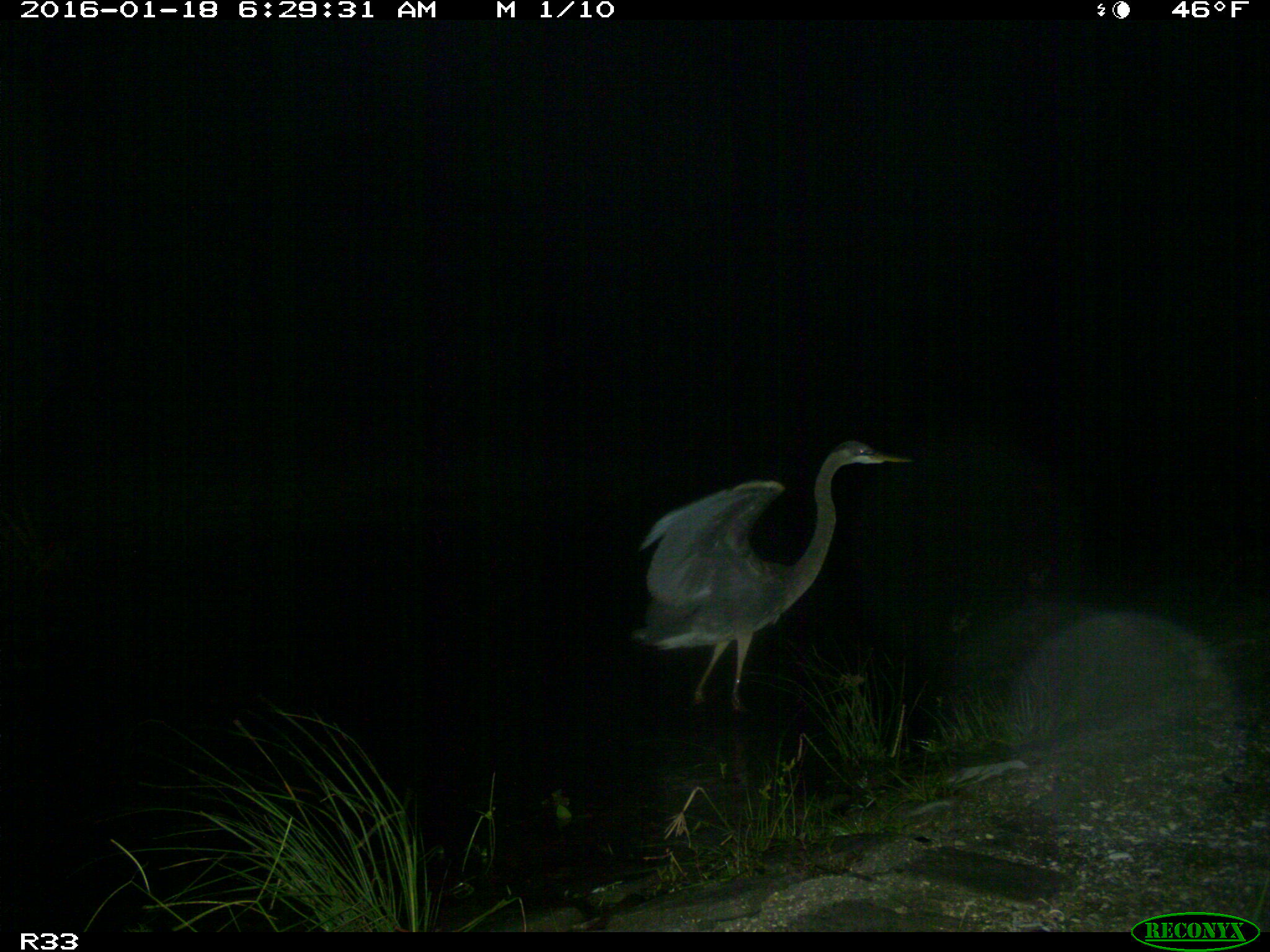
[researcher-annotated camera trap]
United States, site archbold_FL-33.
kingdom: Animalia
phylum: Chordata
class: Aves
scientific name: Aves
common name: birds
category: unidentified bird